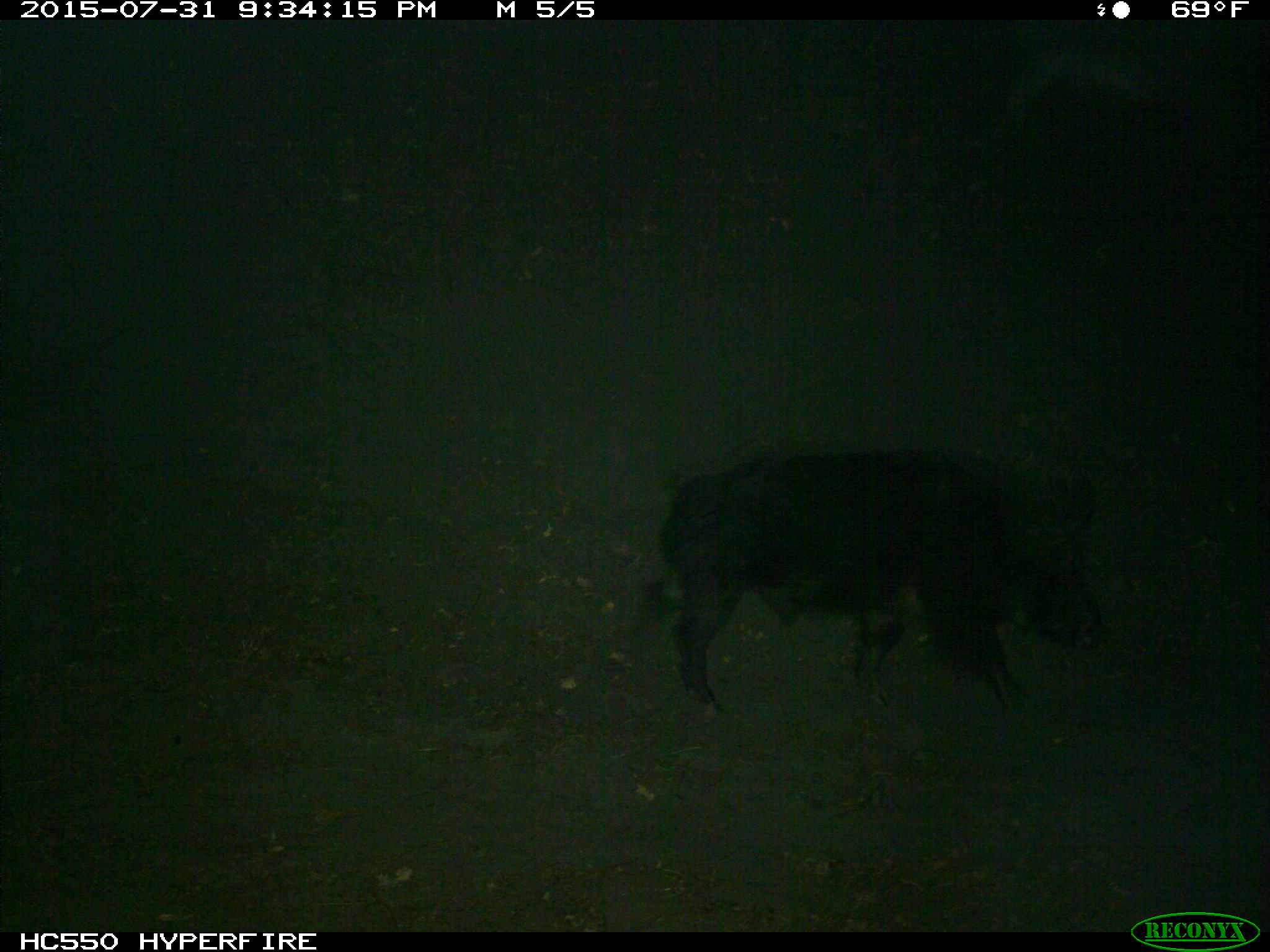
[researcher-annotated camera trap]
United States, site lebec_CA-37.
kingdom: Animalia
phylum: Chordata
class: Mammalia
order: Artiodactyla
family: Suidae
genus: Sus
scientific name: Sus scrofa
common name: wild boar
Sus scrofa (wild boar).